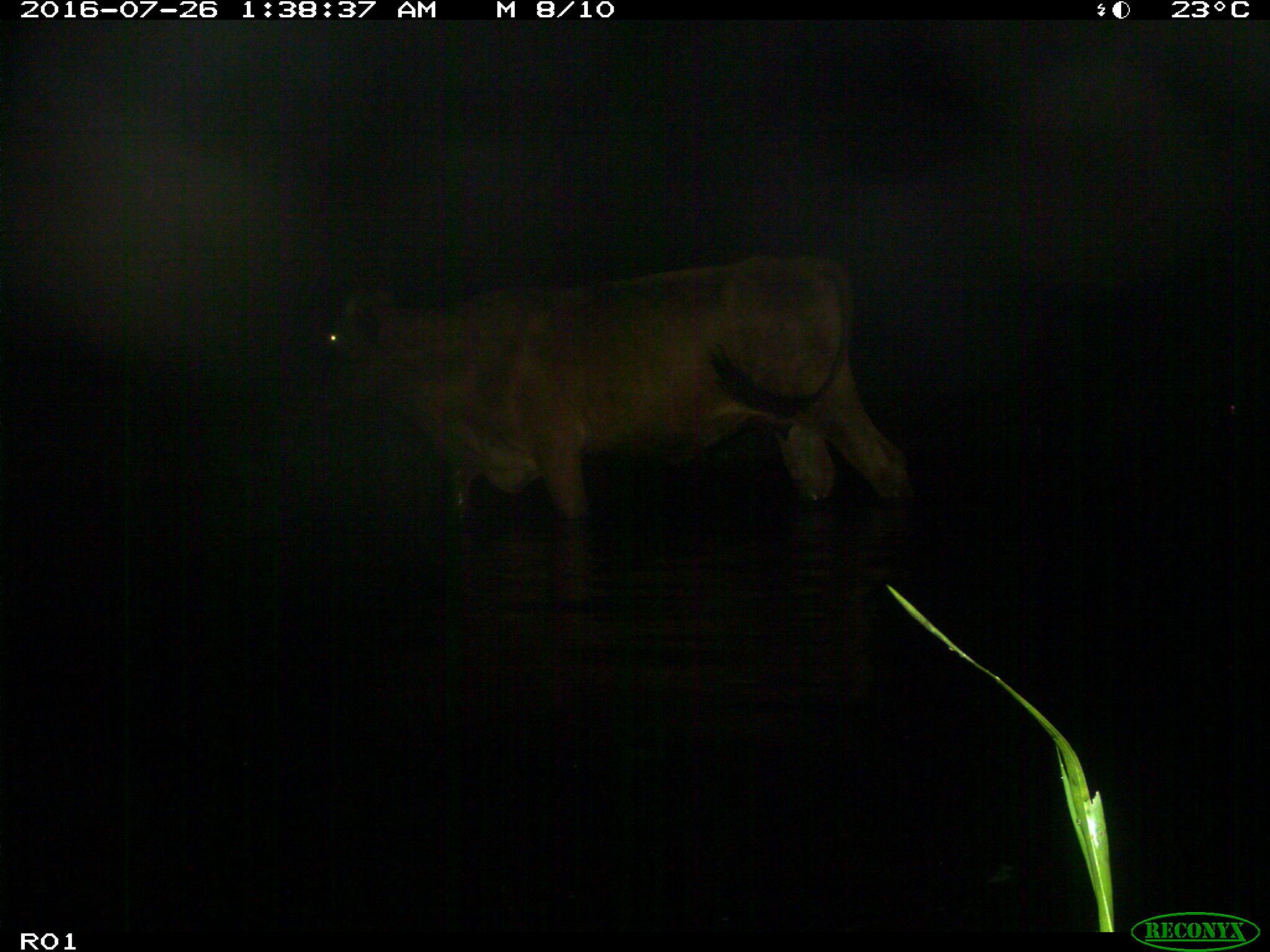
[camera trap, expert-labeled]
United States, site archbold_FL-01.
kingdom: Animalia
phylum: Chordata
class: Mammalia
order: Artiodactyla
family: Bovidae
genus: Bos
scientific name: Bos taurus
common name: domestic cow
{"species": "Bos taurus (domestic cow)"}